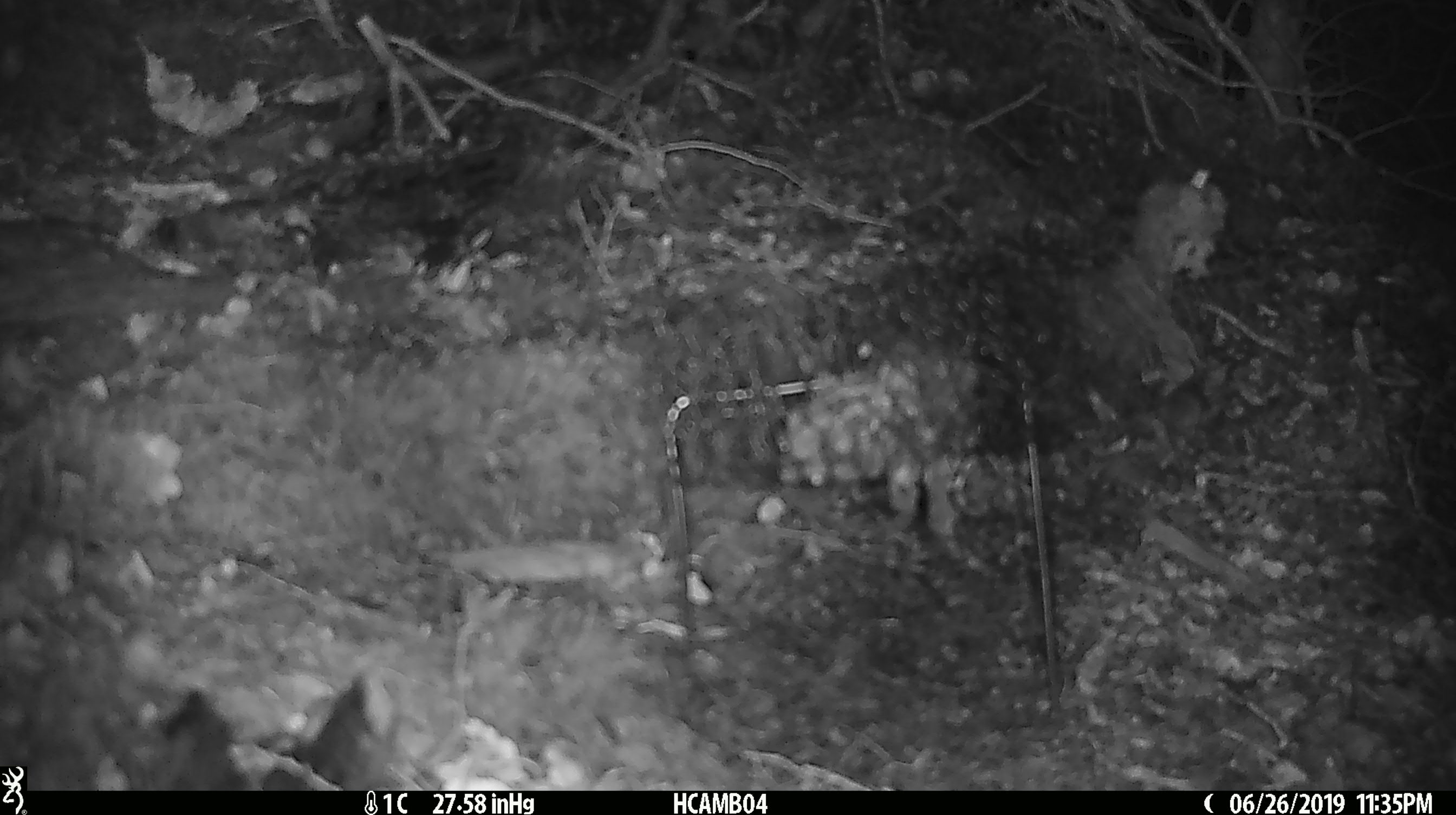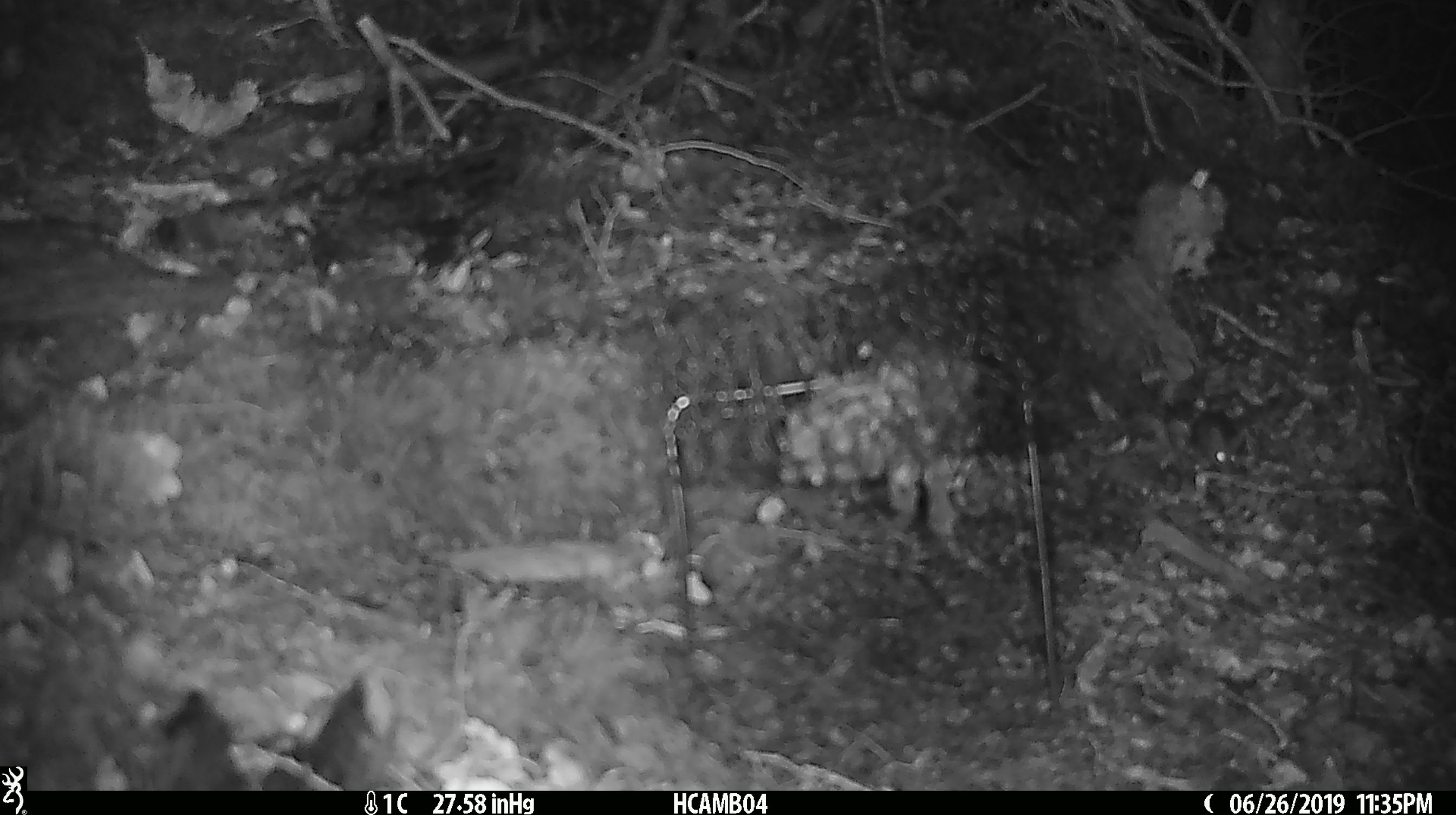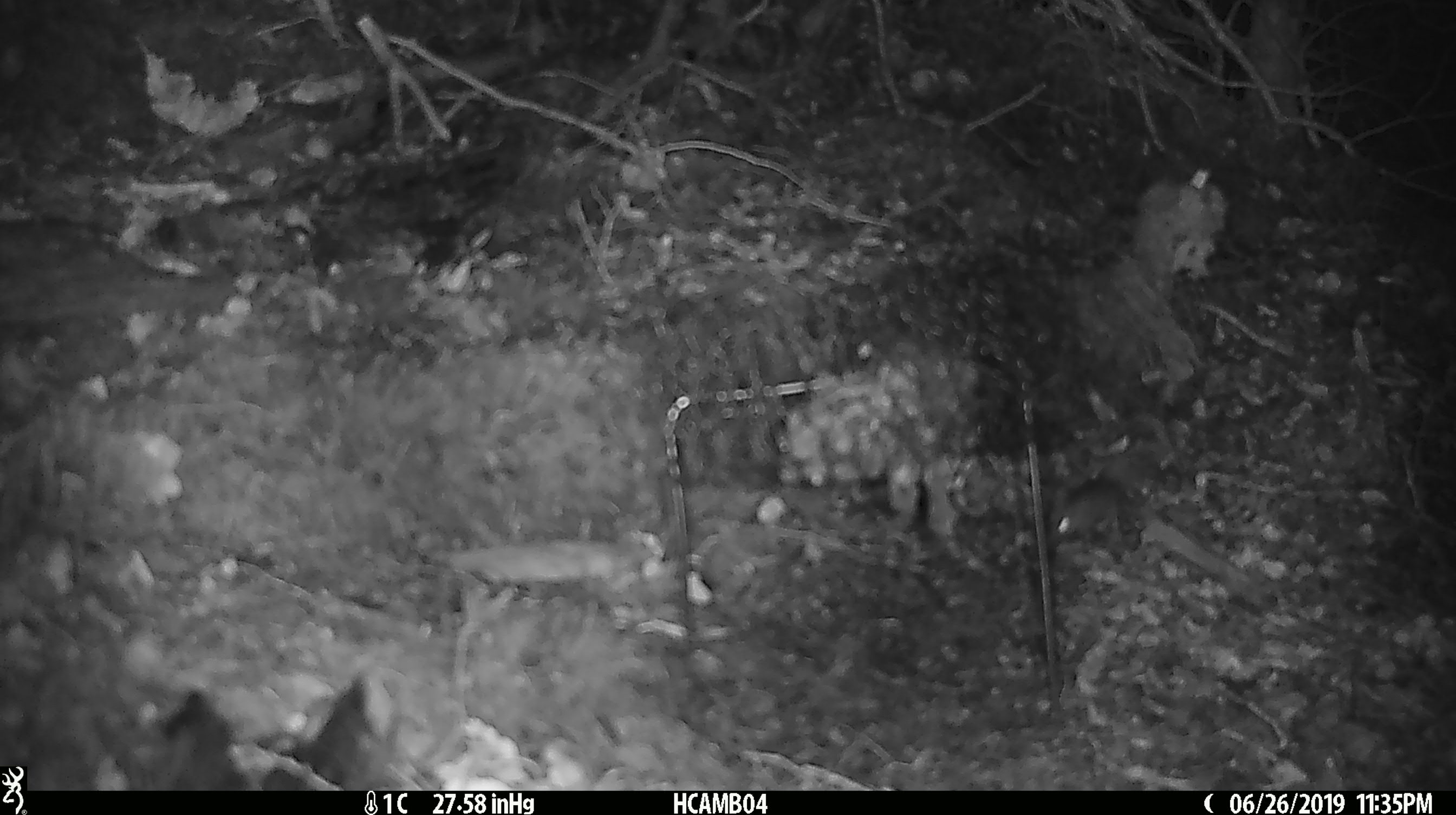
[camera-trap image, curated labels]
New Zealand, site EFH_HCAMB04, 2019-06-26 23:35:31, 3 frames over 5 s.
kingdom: Animalia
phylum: Chordata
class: Mammalia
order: Rodentia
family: Muridae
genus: Mus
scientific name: Mus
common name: mouse